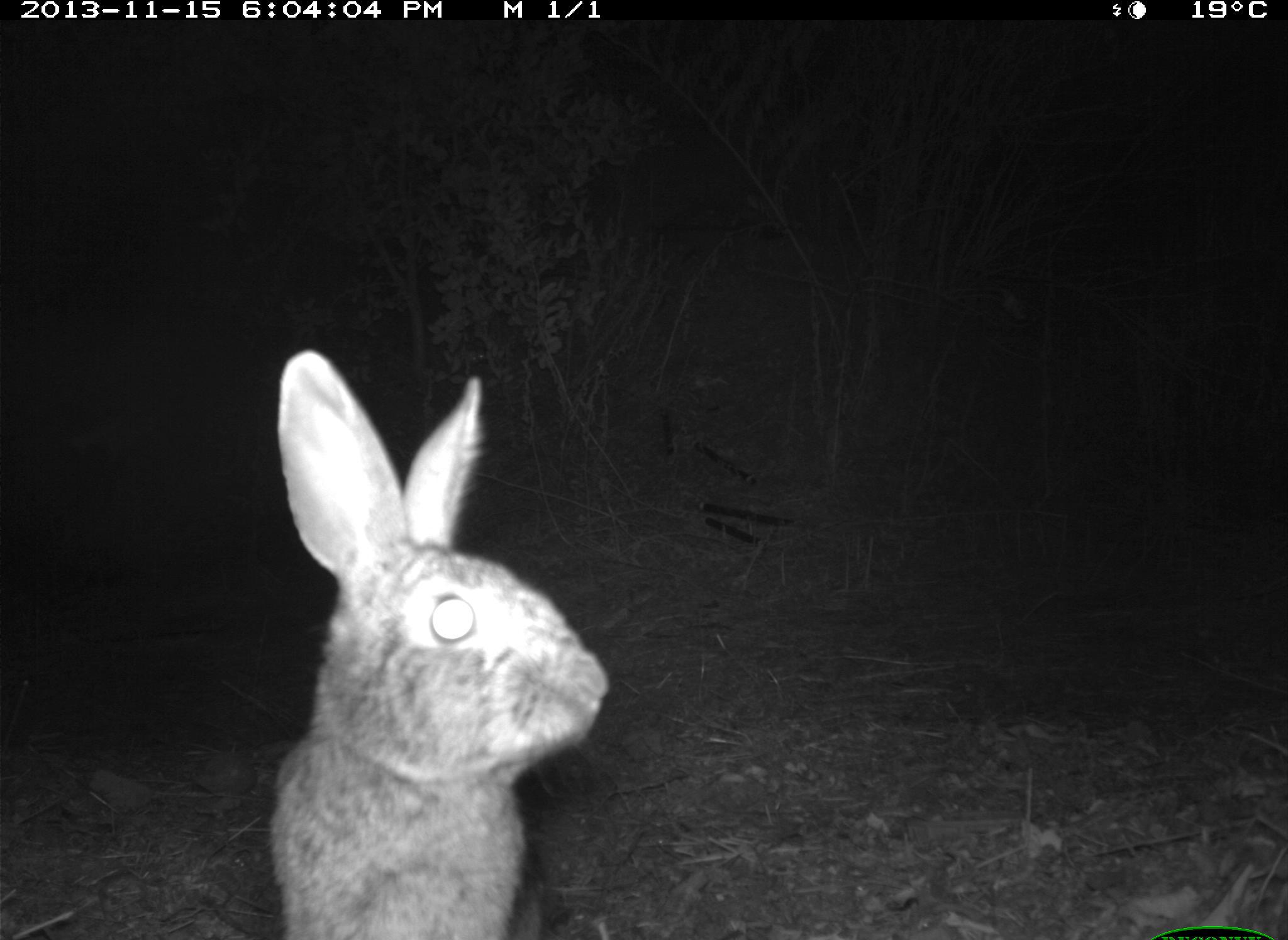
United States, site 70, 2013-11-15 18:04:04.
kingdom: Animalia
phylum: Chordata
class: Mammalia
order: Lagomorpha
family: Leporidae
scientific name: Leporidae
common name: rabbits and hares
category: rabbit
Rabbit (rabbits and hares) (Leporidae).